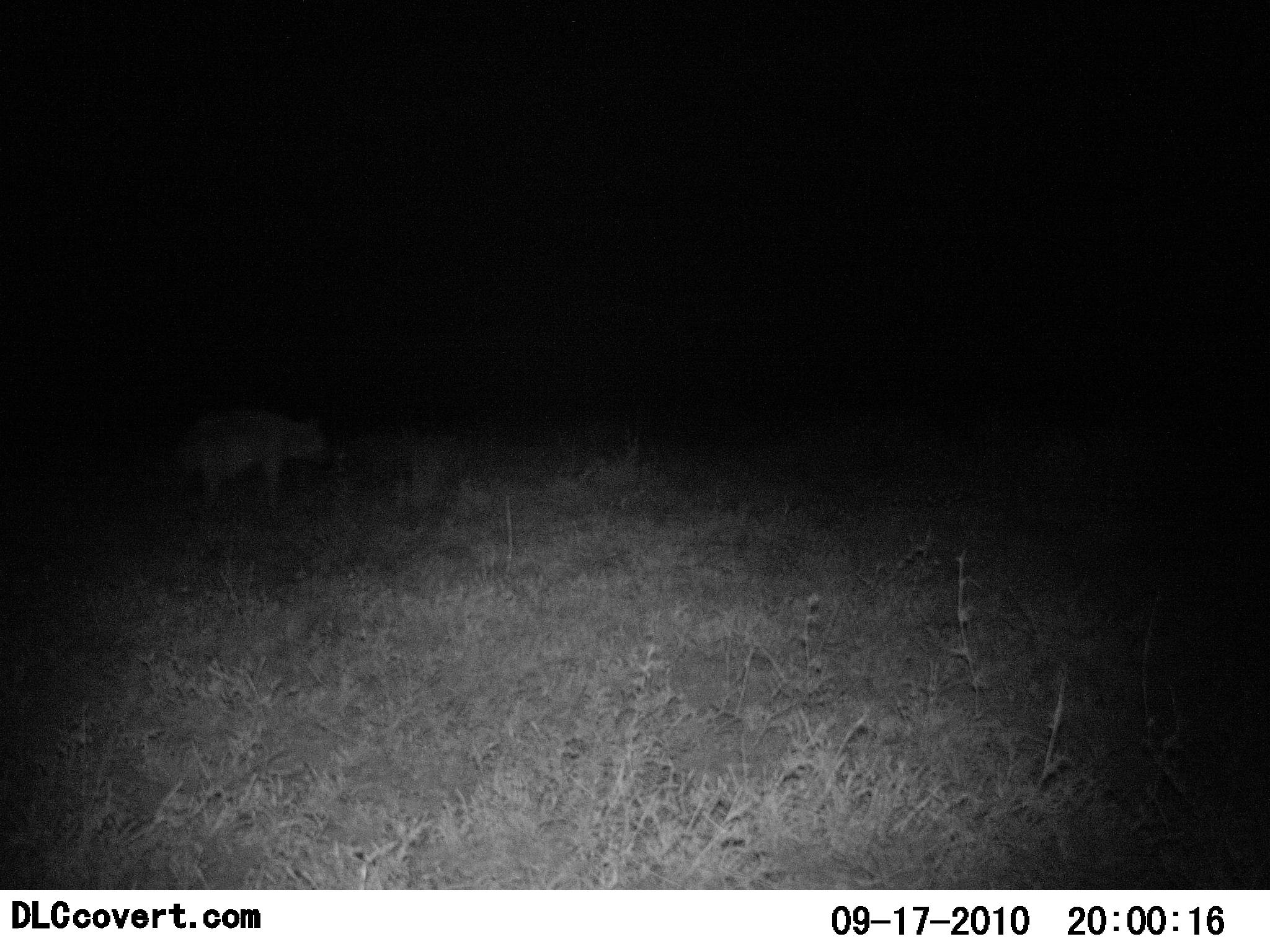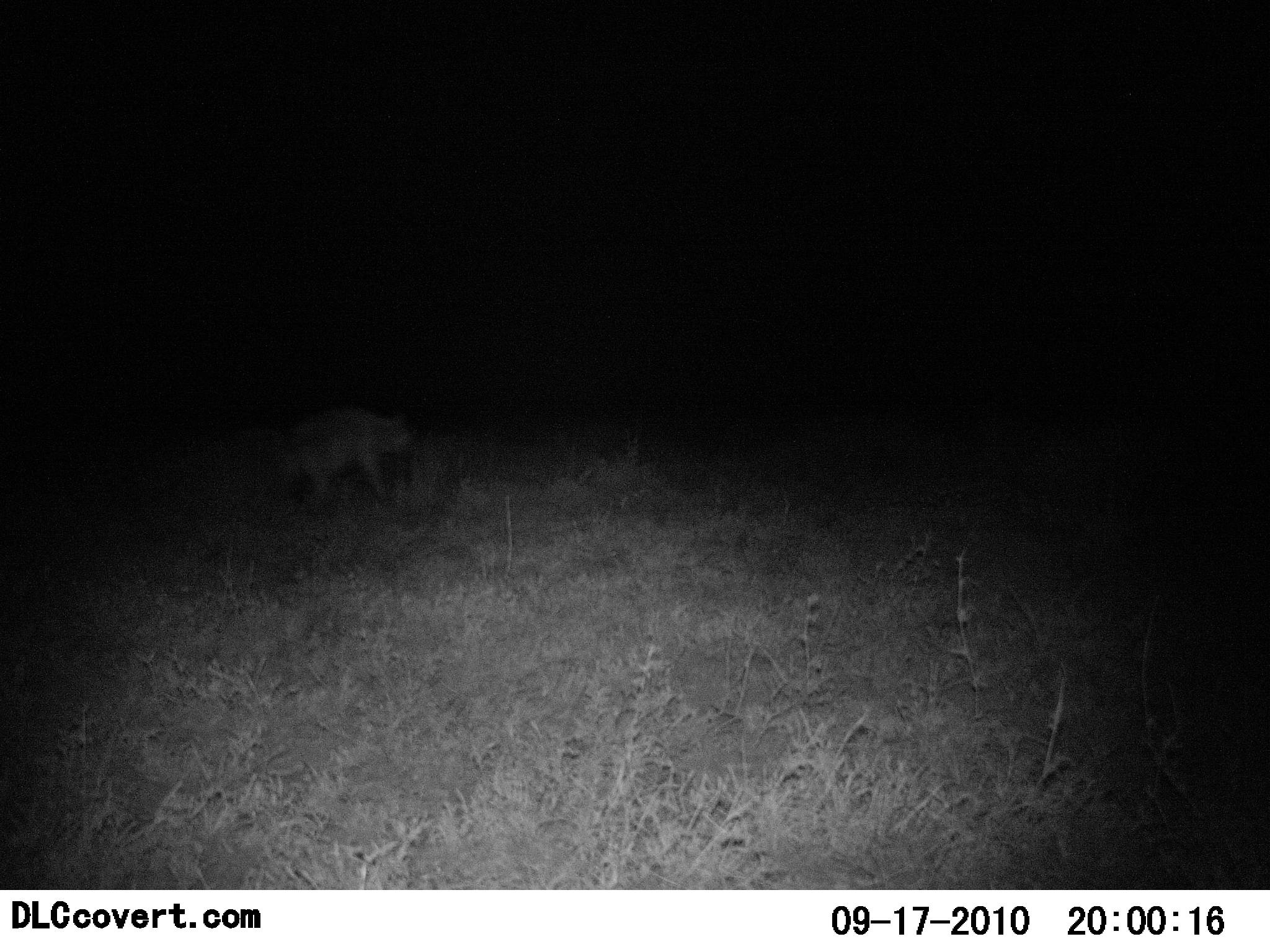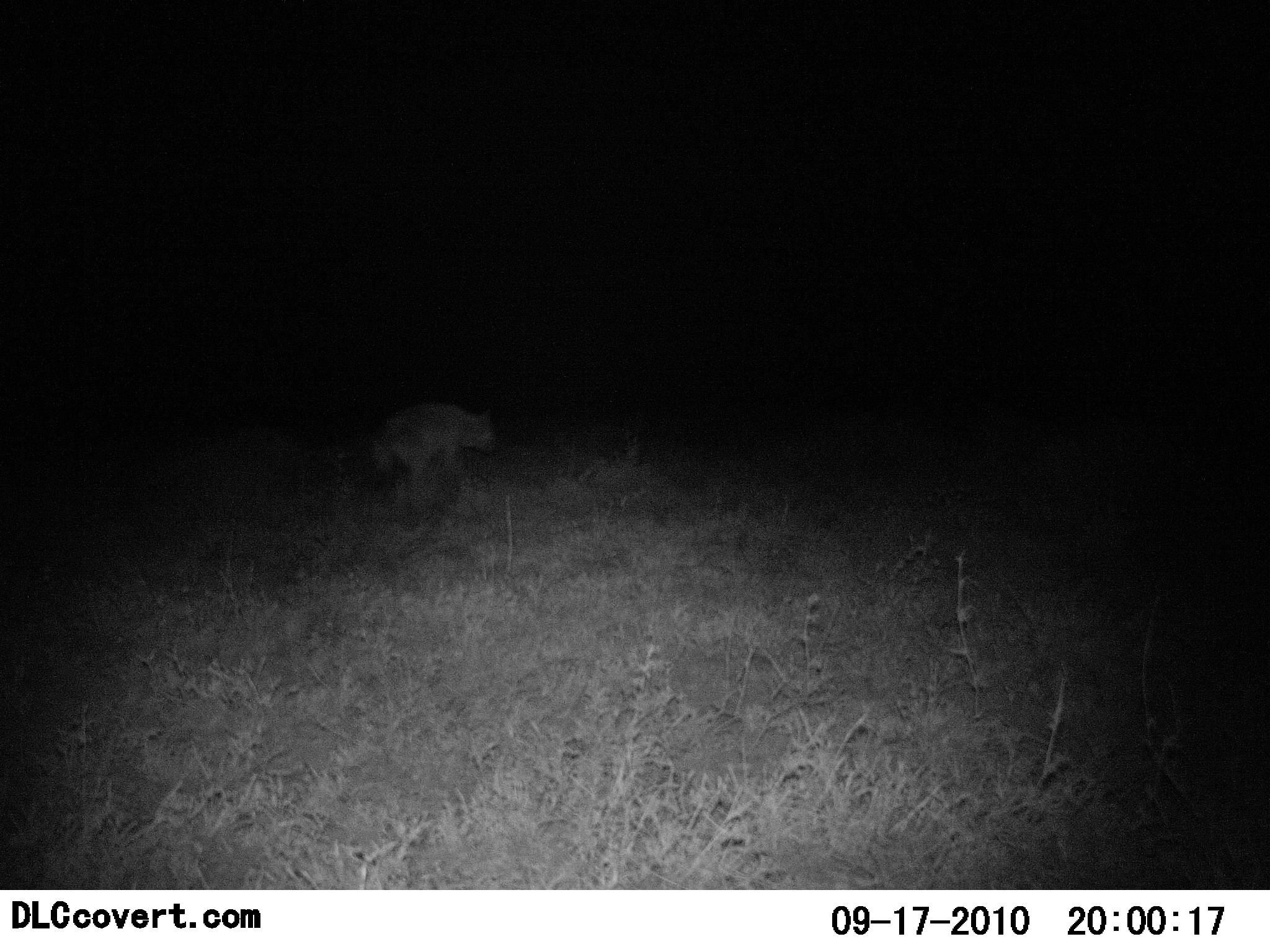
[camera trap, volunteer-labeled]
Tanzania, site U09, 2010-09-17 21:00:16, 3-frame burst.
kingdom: Animalia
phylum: Chordata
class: Mammalia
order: Carnivora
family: Hyaenidae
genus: Crocuta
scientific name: Crocuta crocuta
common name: spotted hyena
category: hyenaspotted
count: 1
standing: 8%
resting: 0%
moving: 100%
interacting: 0%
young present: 0%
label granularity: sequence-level